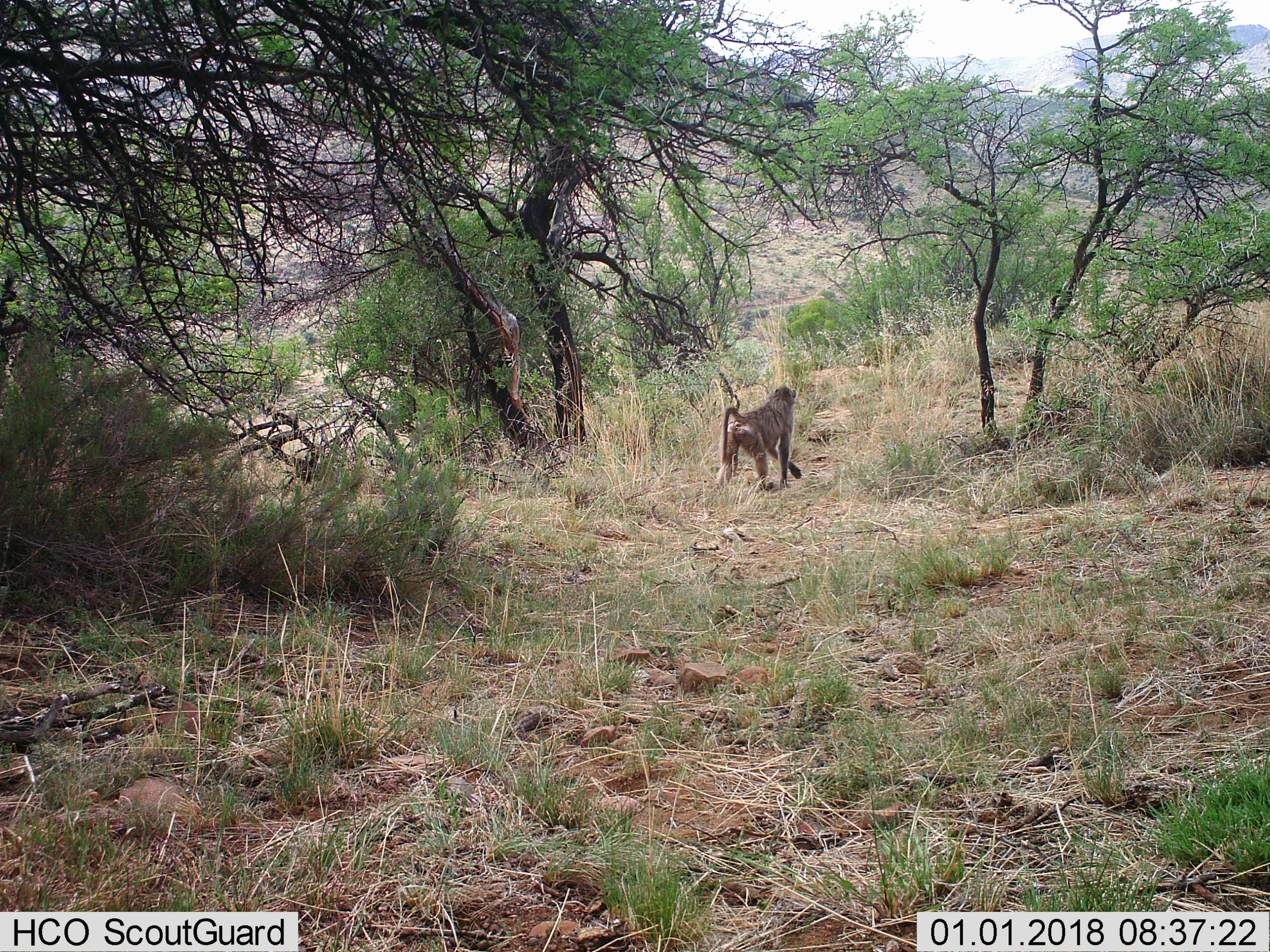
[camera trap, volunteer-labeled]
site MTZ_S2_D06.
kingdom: Animalia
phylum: Chordata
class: Mammalia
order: Primates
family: Cercopithecidae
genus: Papio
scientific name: Papio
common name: baboon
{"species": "baboon (Papio)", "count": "1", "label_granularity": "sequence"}